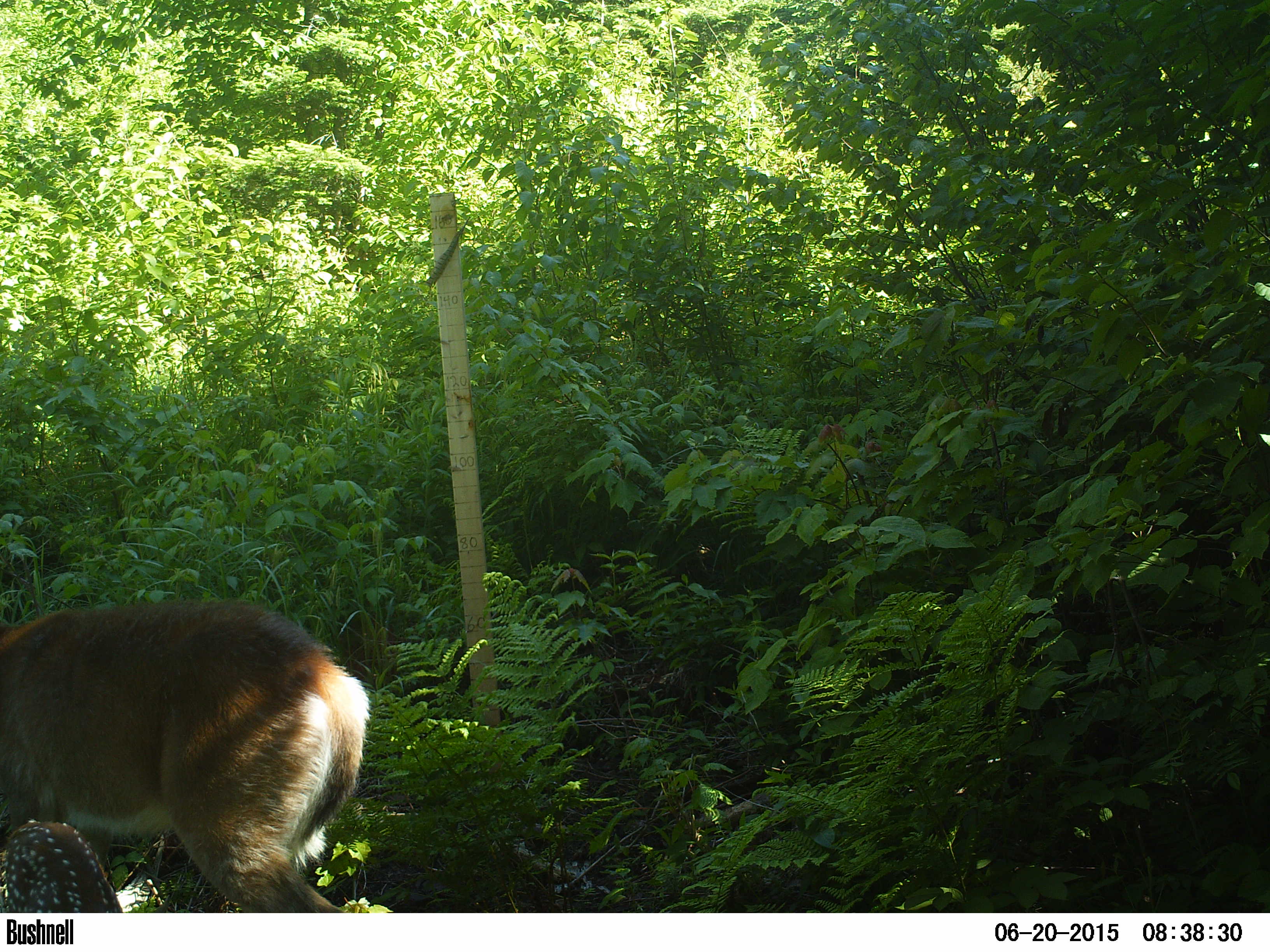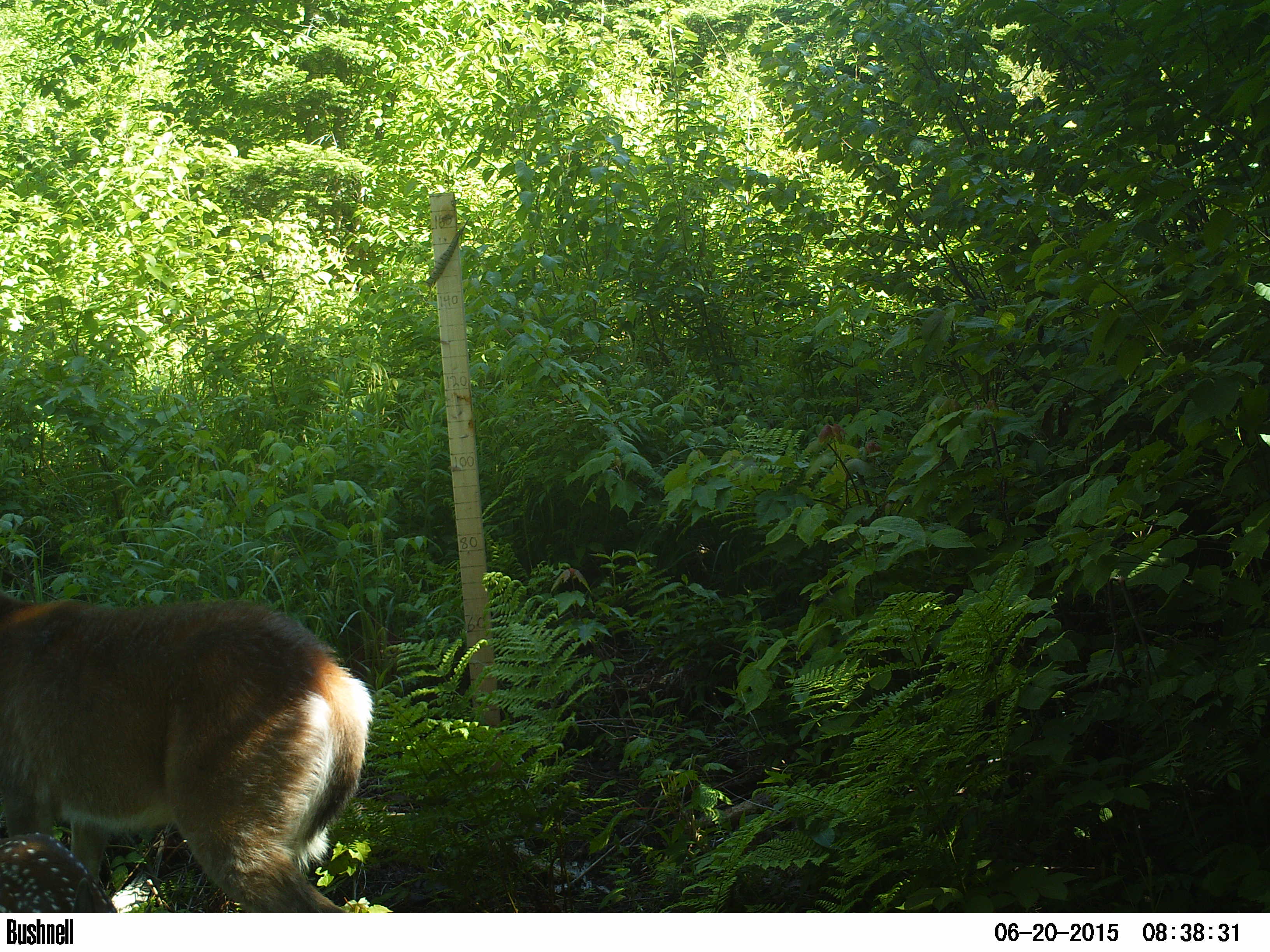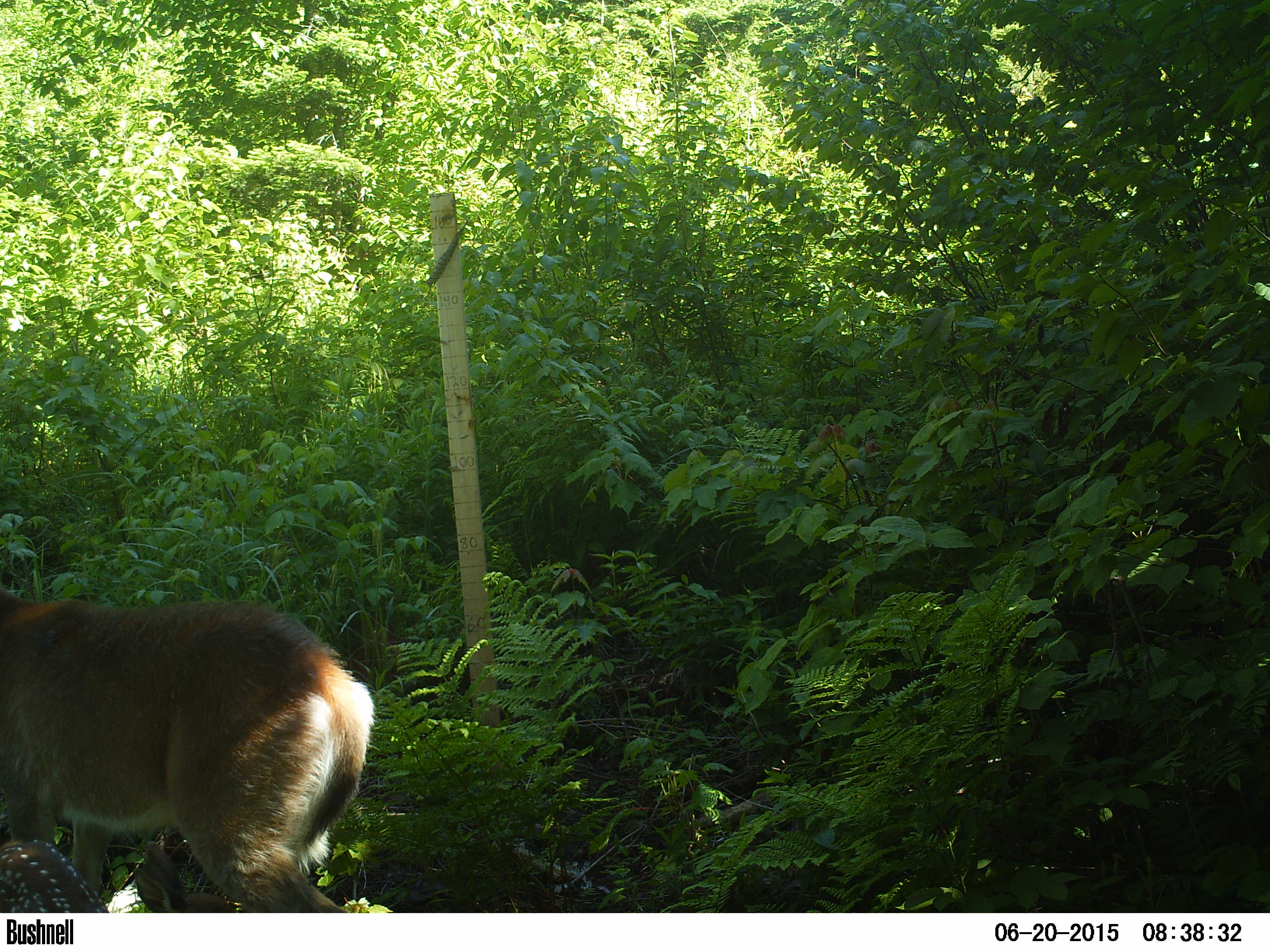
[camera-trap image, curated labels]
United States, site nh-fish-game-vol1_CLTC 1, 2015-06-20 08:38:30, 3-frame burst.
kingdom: Animalia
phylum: Chordata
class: Mammalia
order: Artiodactyla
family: Cervidae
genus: Odocoileus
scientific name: Odocoileus virginianus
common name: white-tailed deer